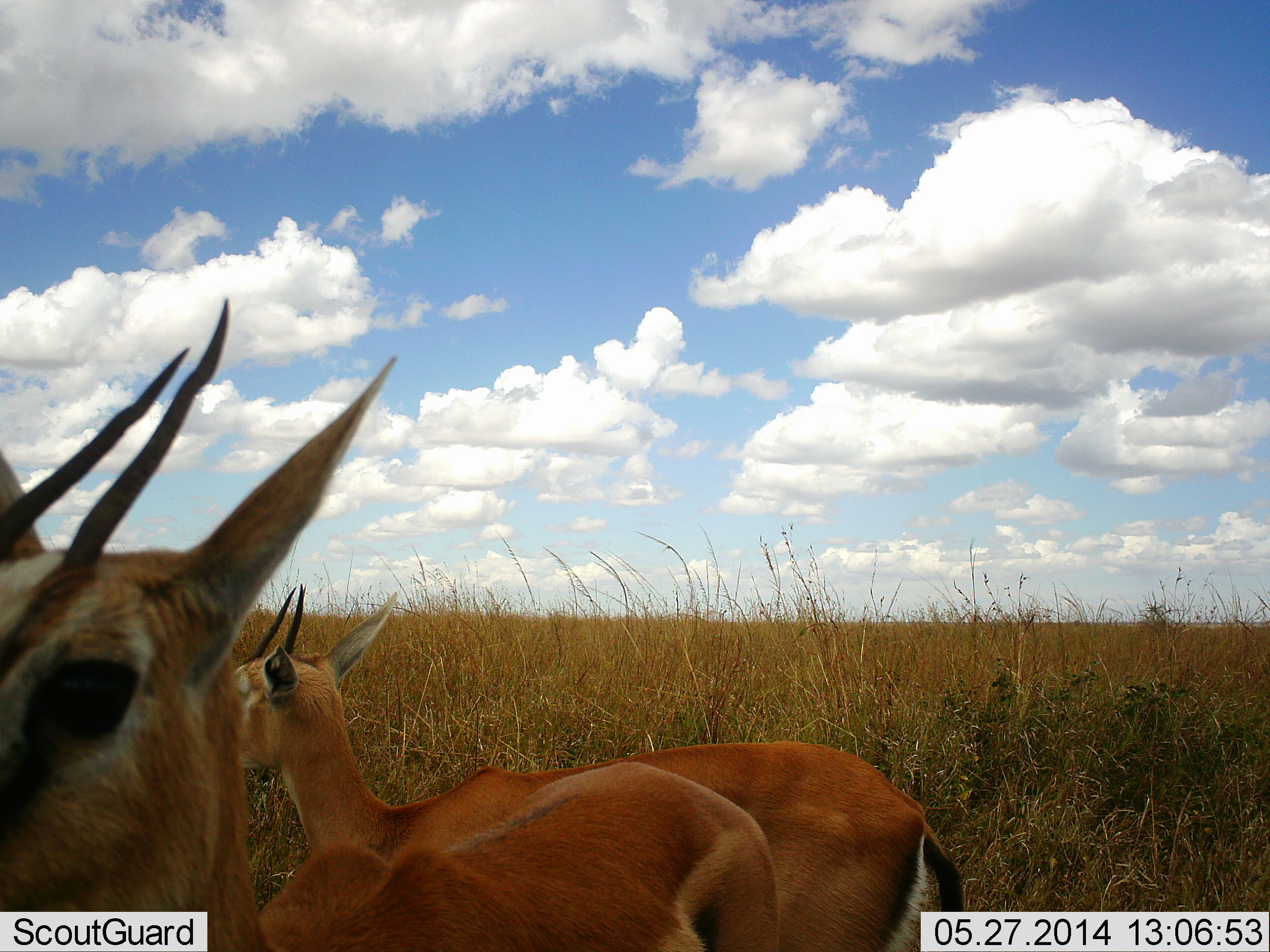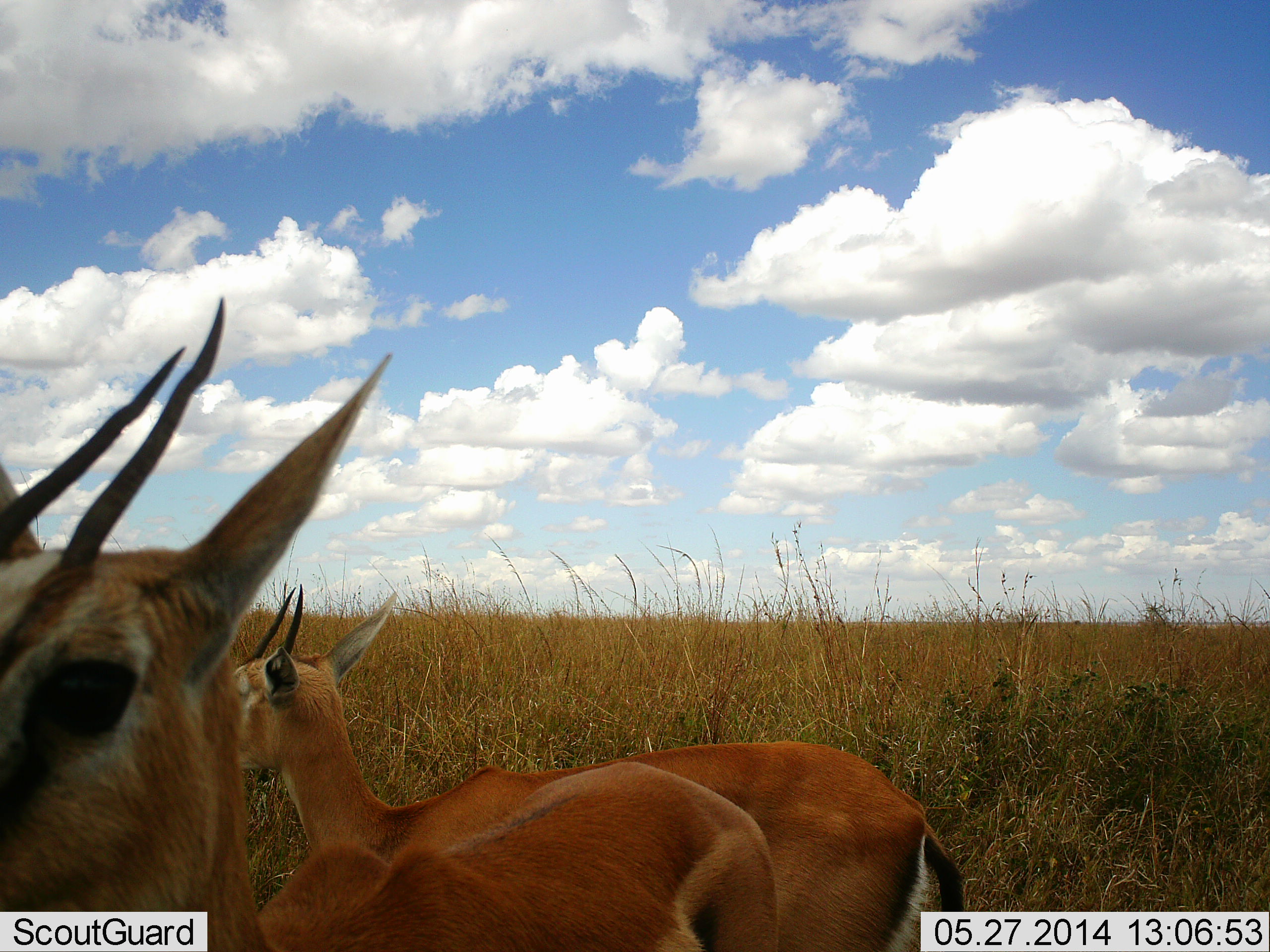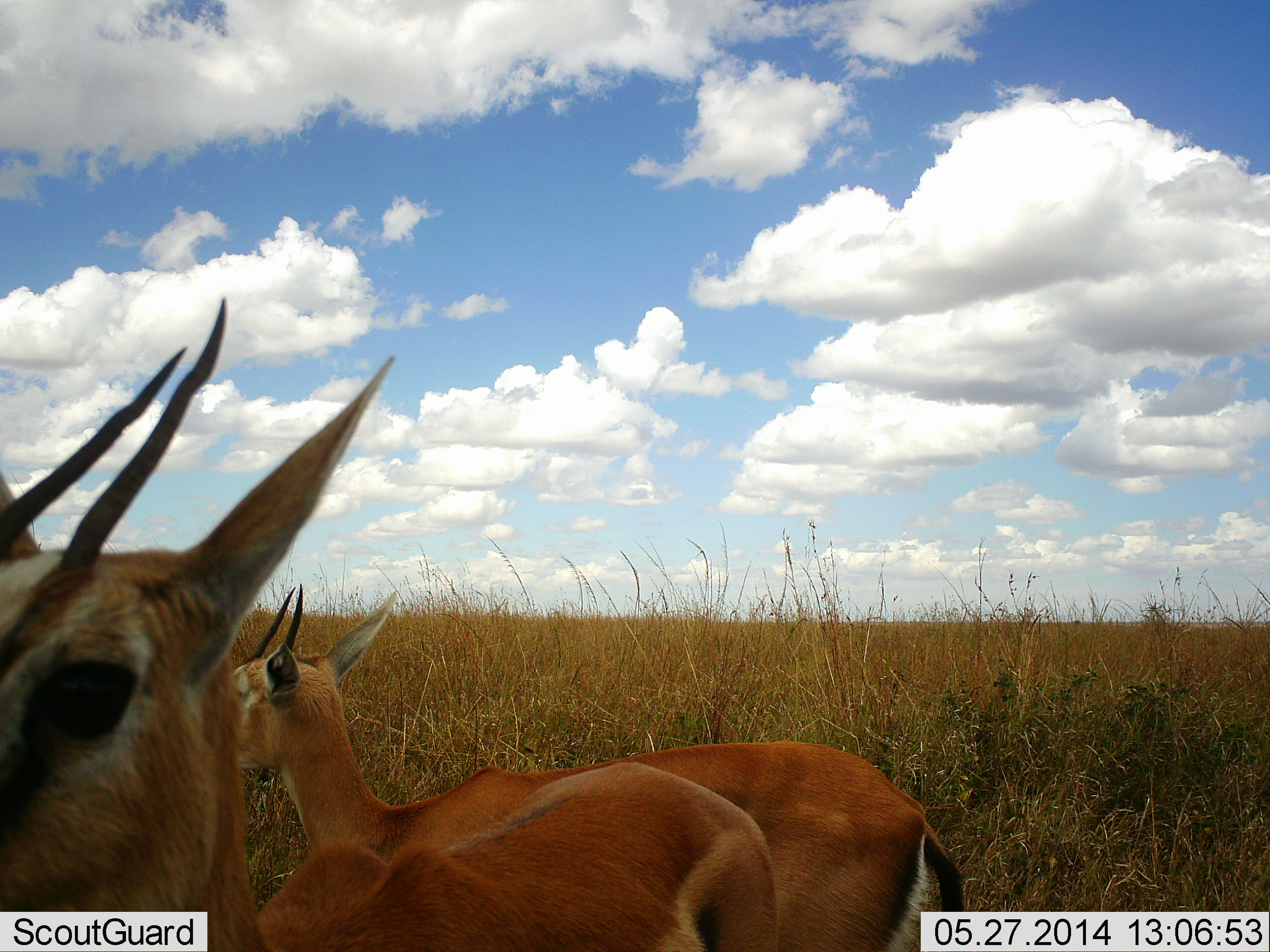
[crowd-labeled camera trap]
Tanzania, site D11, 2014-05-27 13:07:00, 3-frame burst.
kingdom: Animalia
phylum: Chordata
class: Mammalia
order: Artiodactyla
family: Bovidae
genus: Eudorcas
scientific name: Eudorcas thomsonii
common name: thomson's gazelle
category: gazellethomsons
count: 2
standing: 100%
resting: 0%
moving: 0%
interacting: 0%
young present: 0%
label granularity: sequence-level